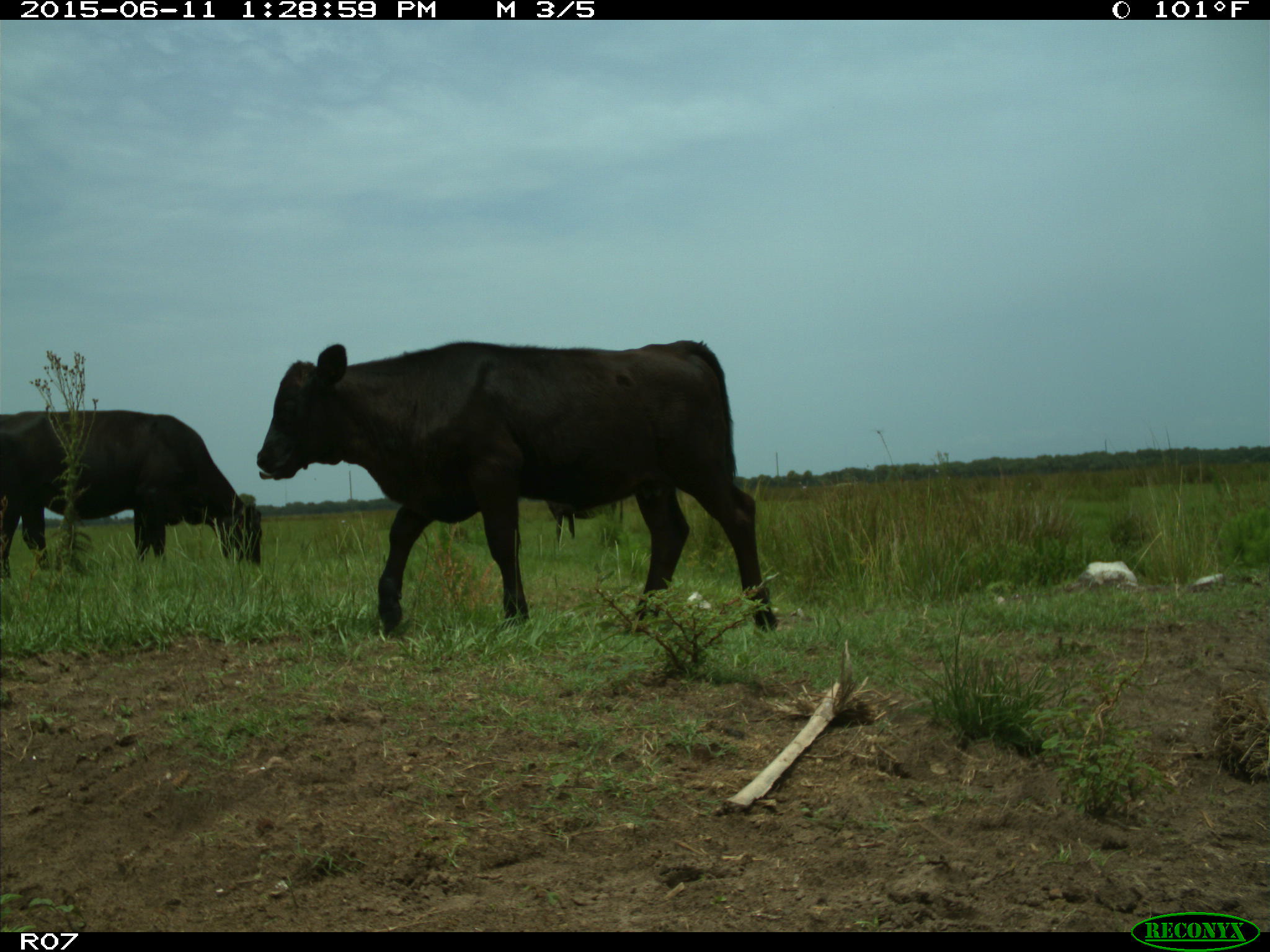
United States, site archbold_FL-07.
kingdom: Animalia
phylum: Chordata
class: Mammalia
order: Artiodactyla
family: Bovidae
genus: Bos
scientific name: Bos taurus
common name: domestic cow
Bos taurus (domestic cow).